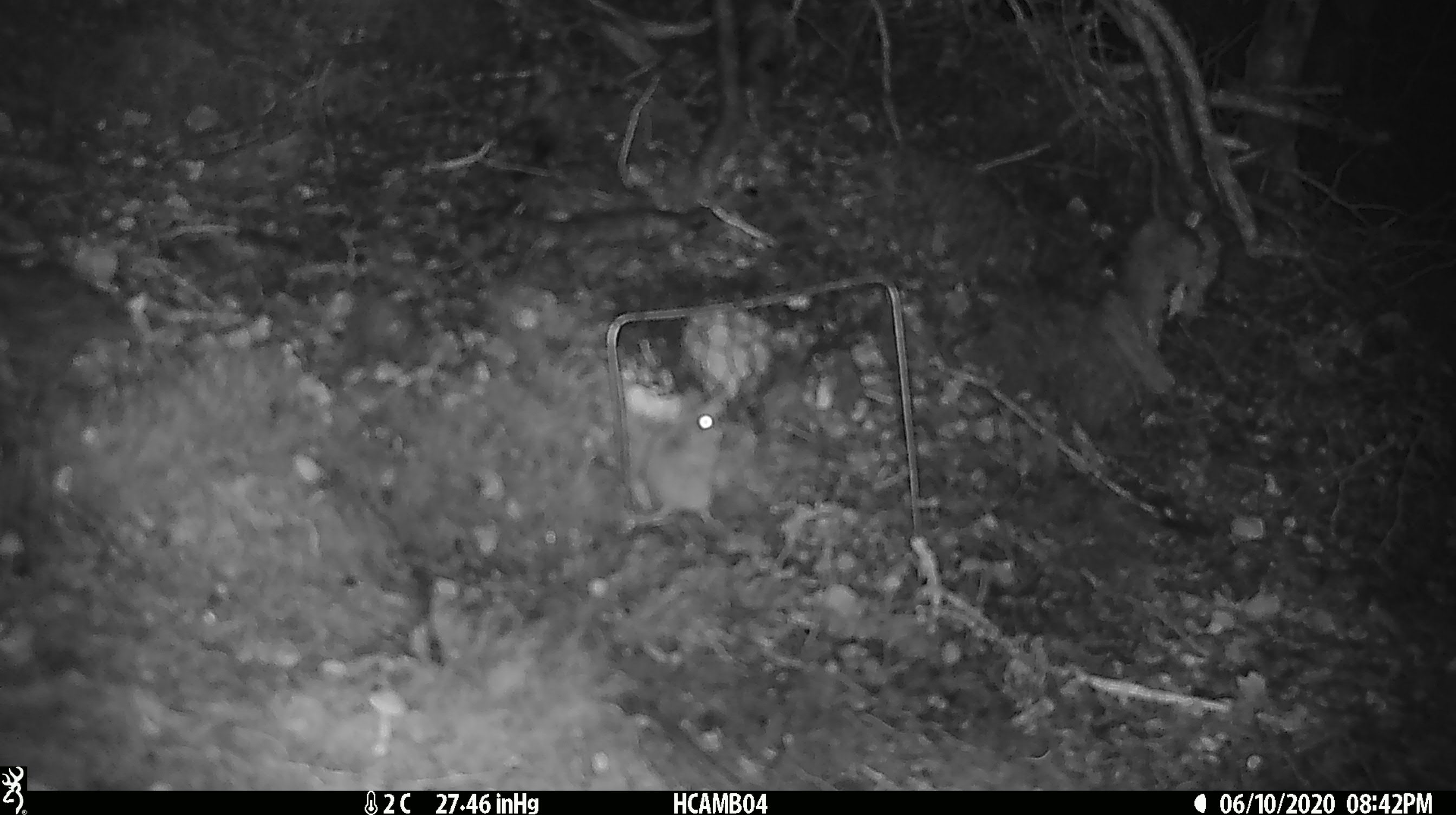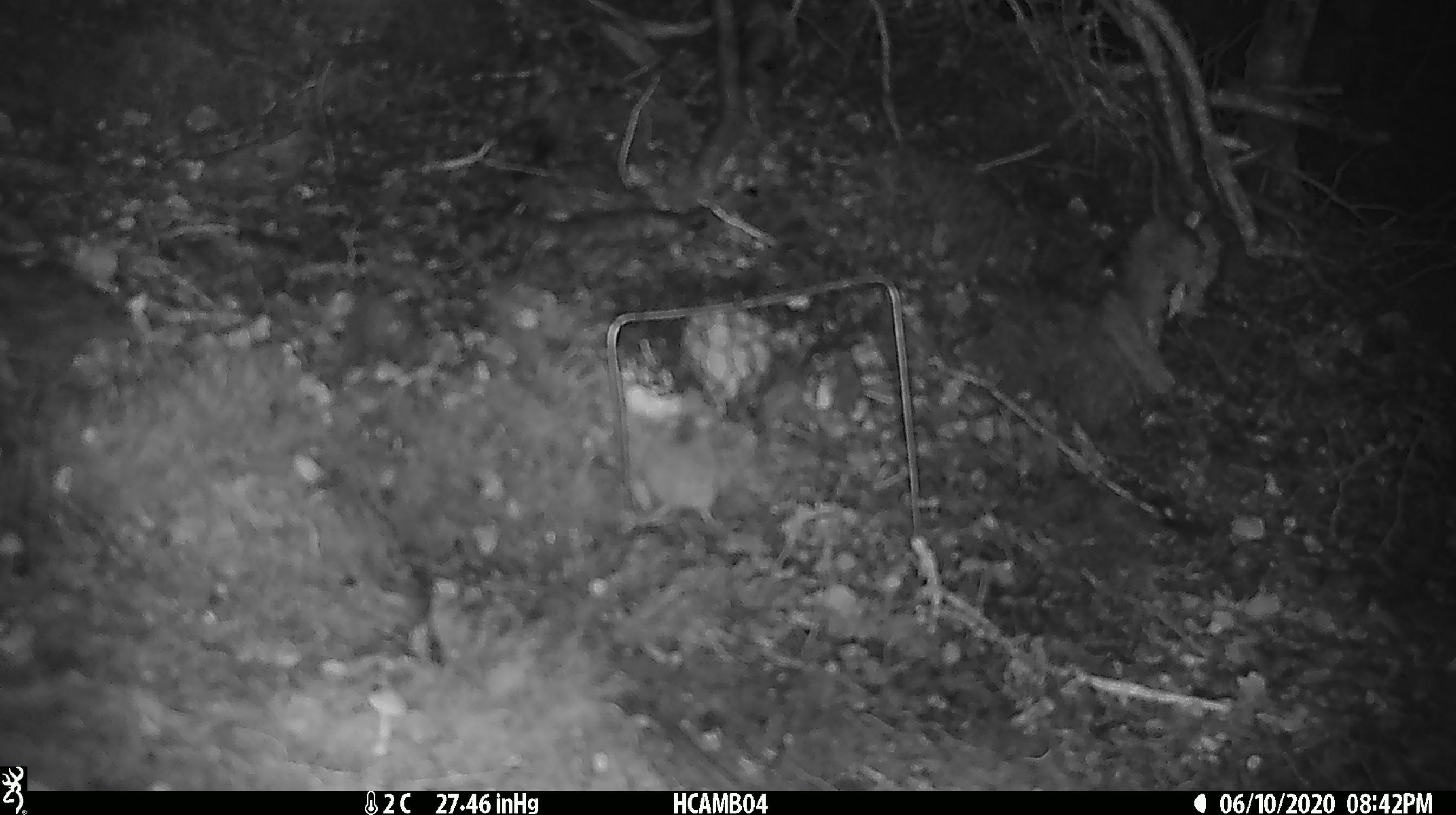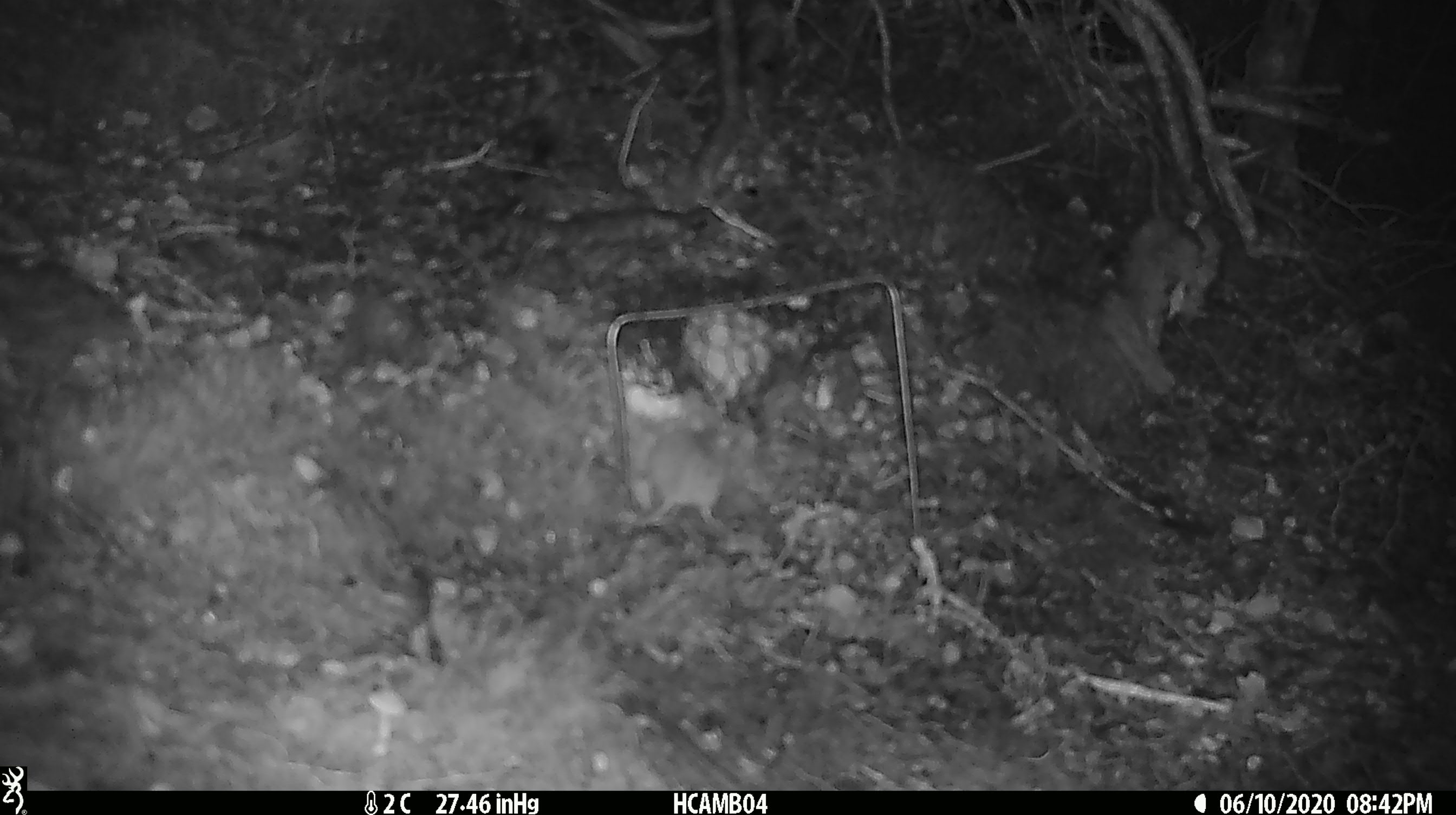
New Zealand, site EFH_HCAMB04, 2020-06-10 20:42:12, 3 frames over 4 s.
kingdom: Animalia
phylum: Chordata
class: Mammalia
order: Rodentia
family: Muridae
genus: Mus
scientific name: Mus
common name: mouse